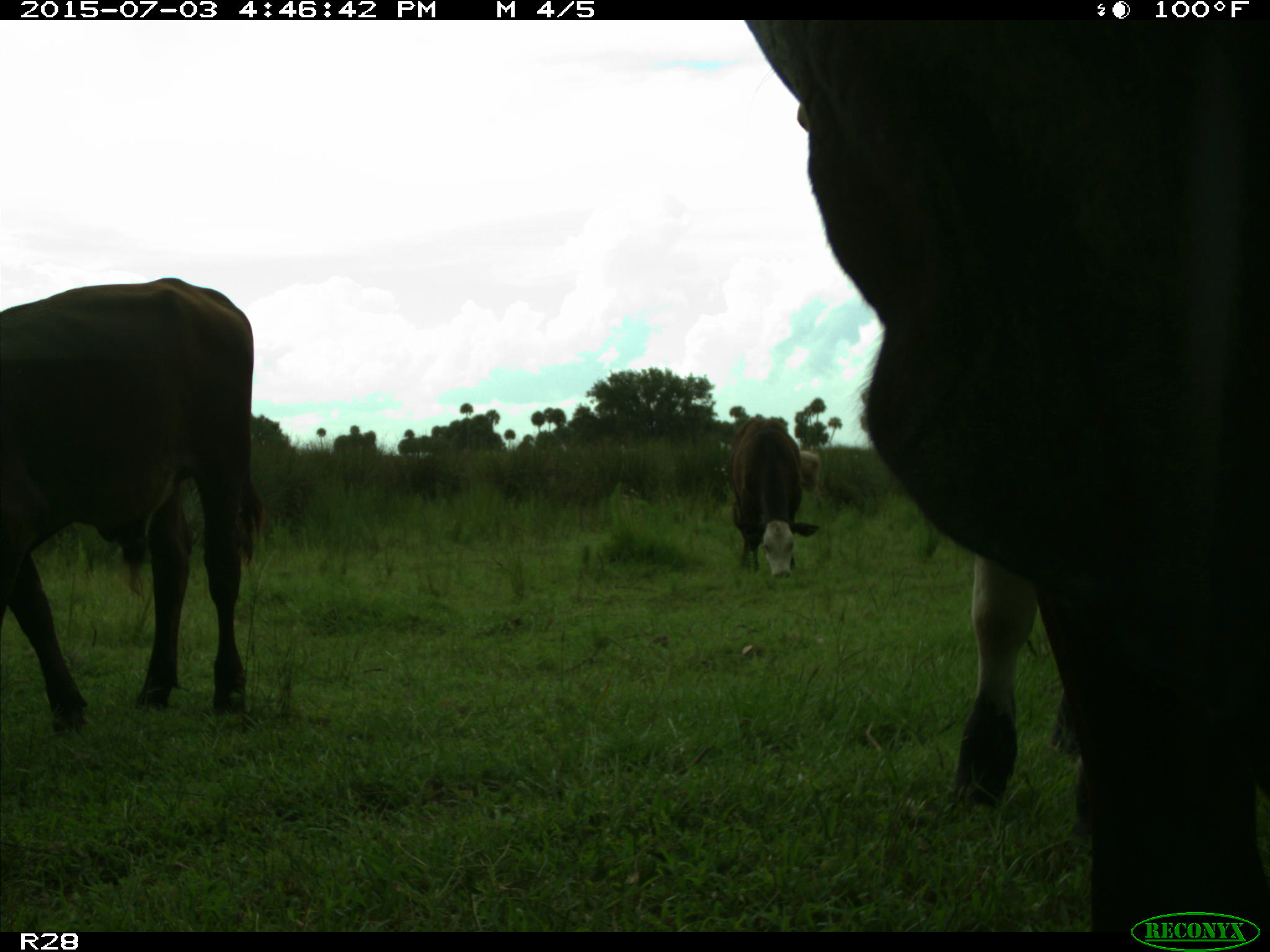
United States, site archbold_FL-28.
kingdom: Animalia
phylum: Chordata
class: Mammalia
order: Artiodactyla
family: Bovidae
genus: Bos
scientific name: Bos taurus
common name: domestic cow